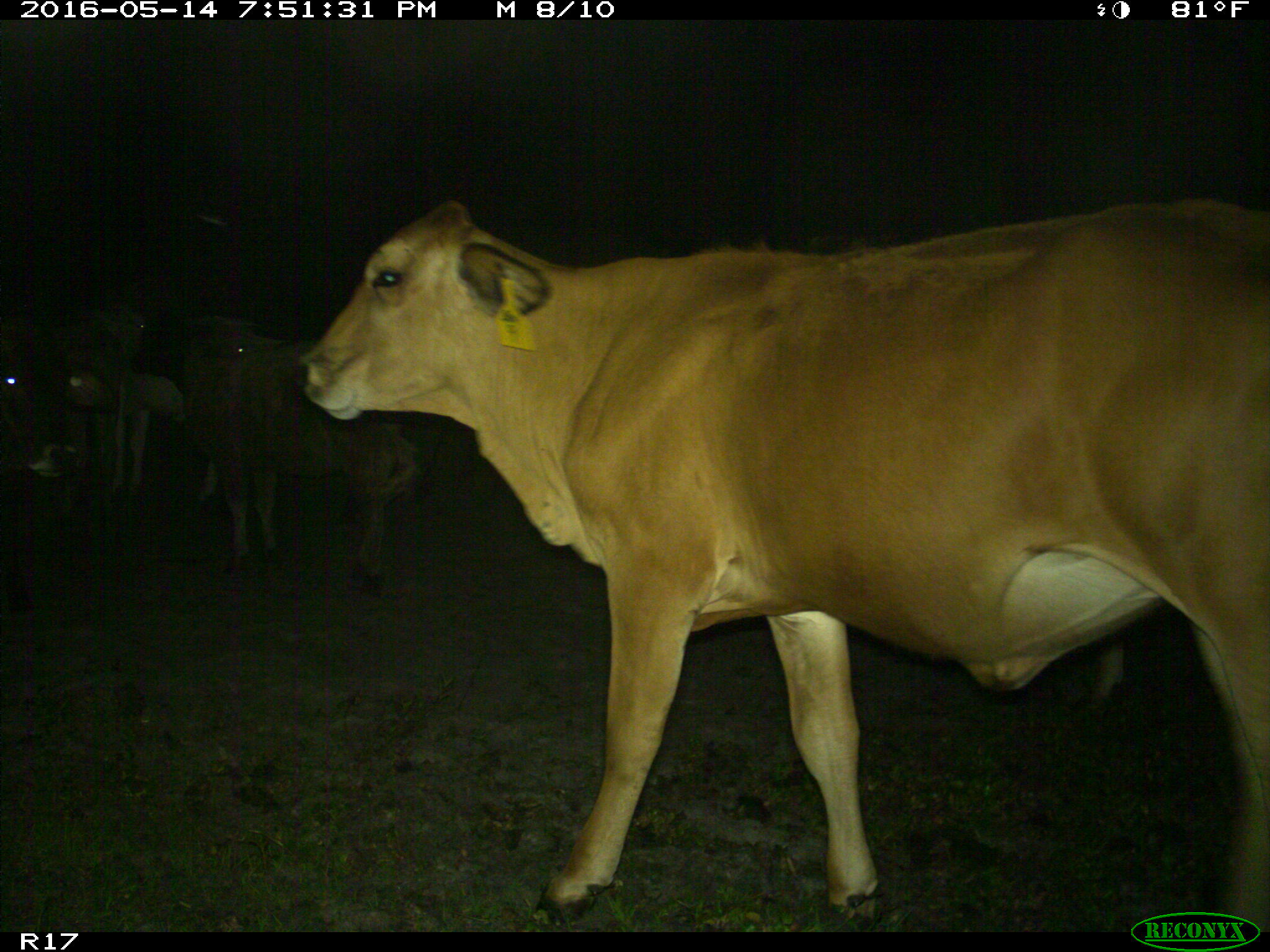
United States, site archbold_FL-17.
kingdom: Animalia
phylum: Chordata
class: Mammalia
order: Artiodactyla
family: Bovidae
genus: Bos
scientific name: Bos taurus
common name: domestic cow